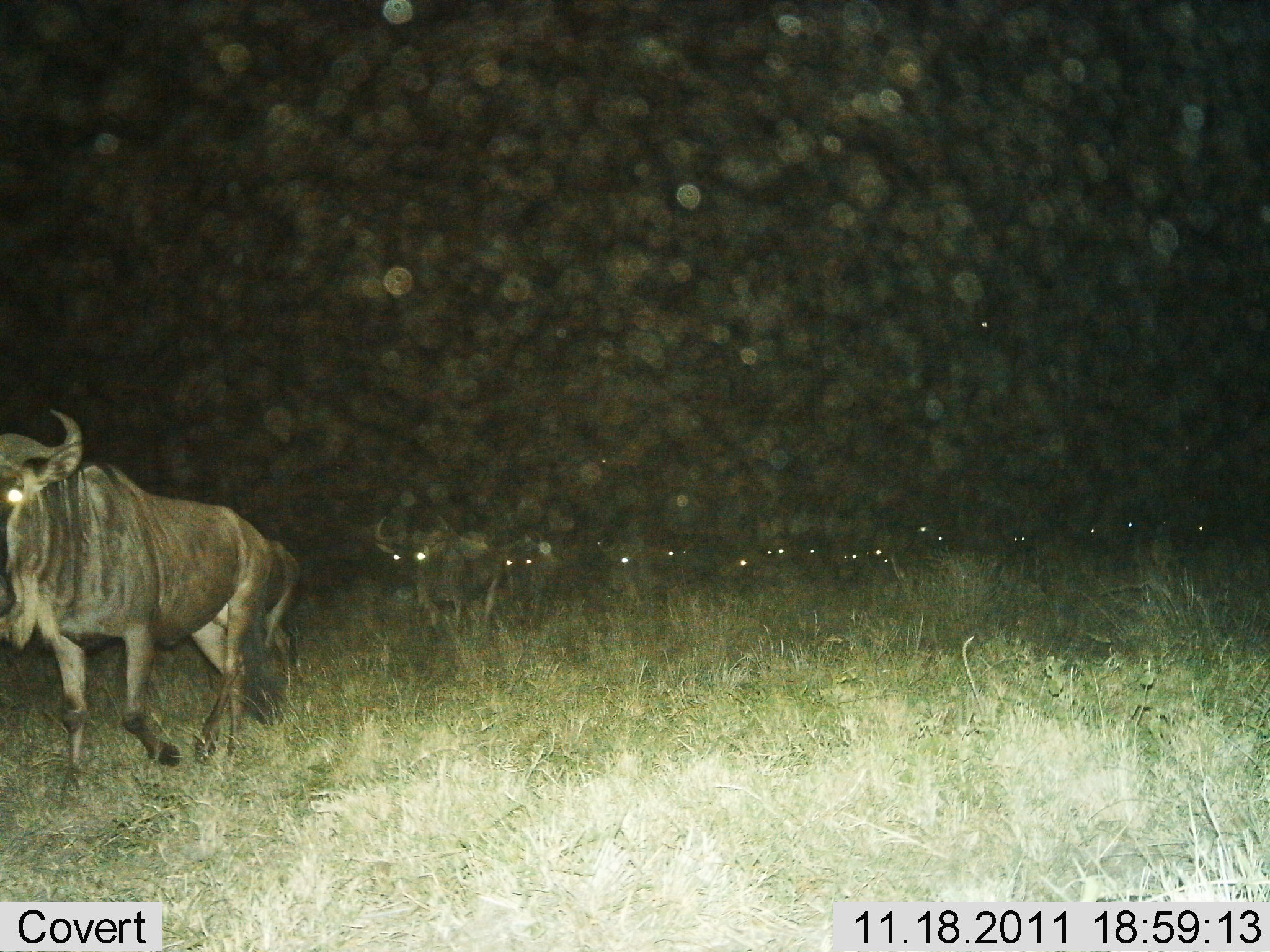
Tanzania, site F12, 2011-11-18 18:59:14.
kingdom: Animalia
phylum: Chordata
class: Mammalia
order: Artiodactyla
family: Bovidae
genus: Connochaetes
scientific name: Connochaetes taurinus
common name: blue wildebeest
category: wildebeest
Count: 11-50.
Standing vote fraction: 25%.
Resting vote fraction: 8%.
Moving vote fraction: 83%.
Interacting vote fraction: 0%.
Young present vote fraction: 0%.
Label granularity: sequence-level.